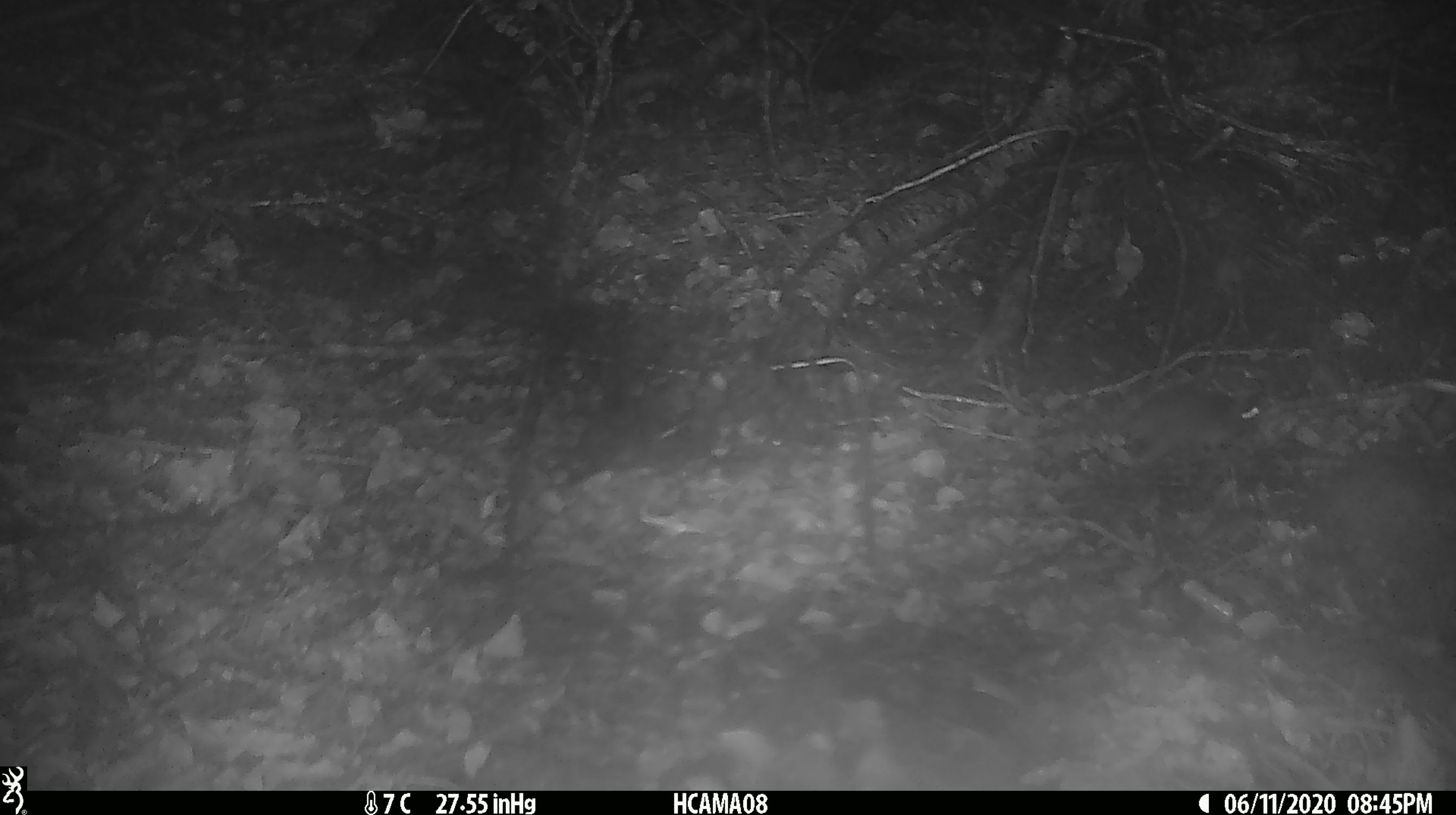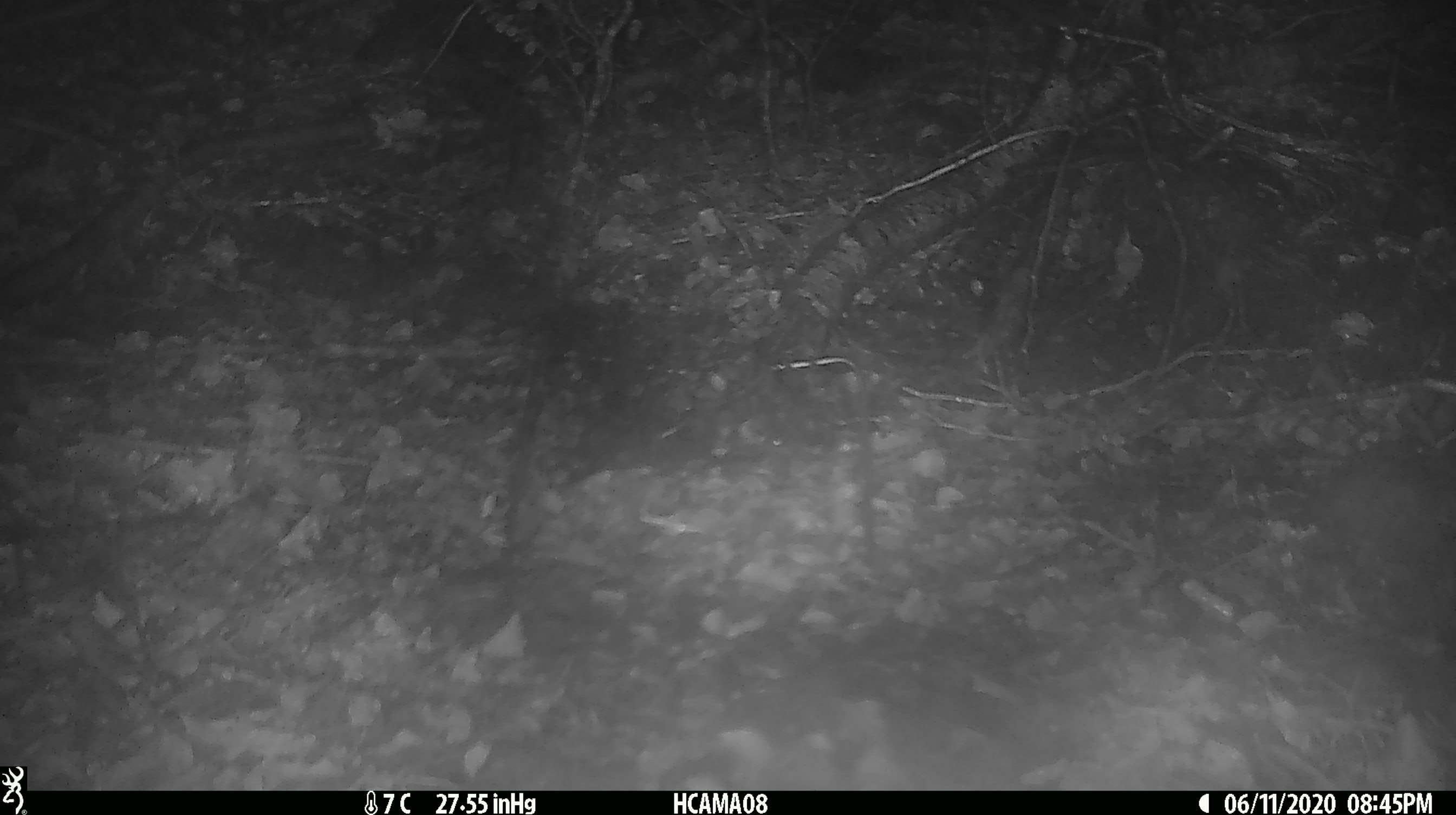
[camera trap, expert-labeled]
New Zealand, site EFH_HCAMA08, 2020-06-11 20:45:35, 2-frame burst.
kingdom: Animalia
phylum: Chordata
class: Mammalia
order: Rodentia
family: Muridae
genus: Mus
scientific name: Mus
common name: mouse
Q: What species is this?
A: Mouse (Mus).